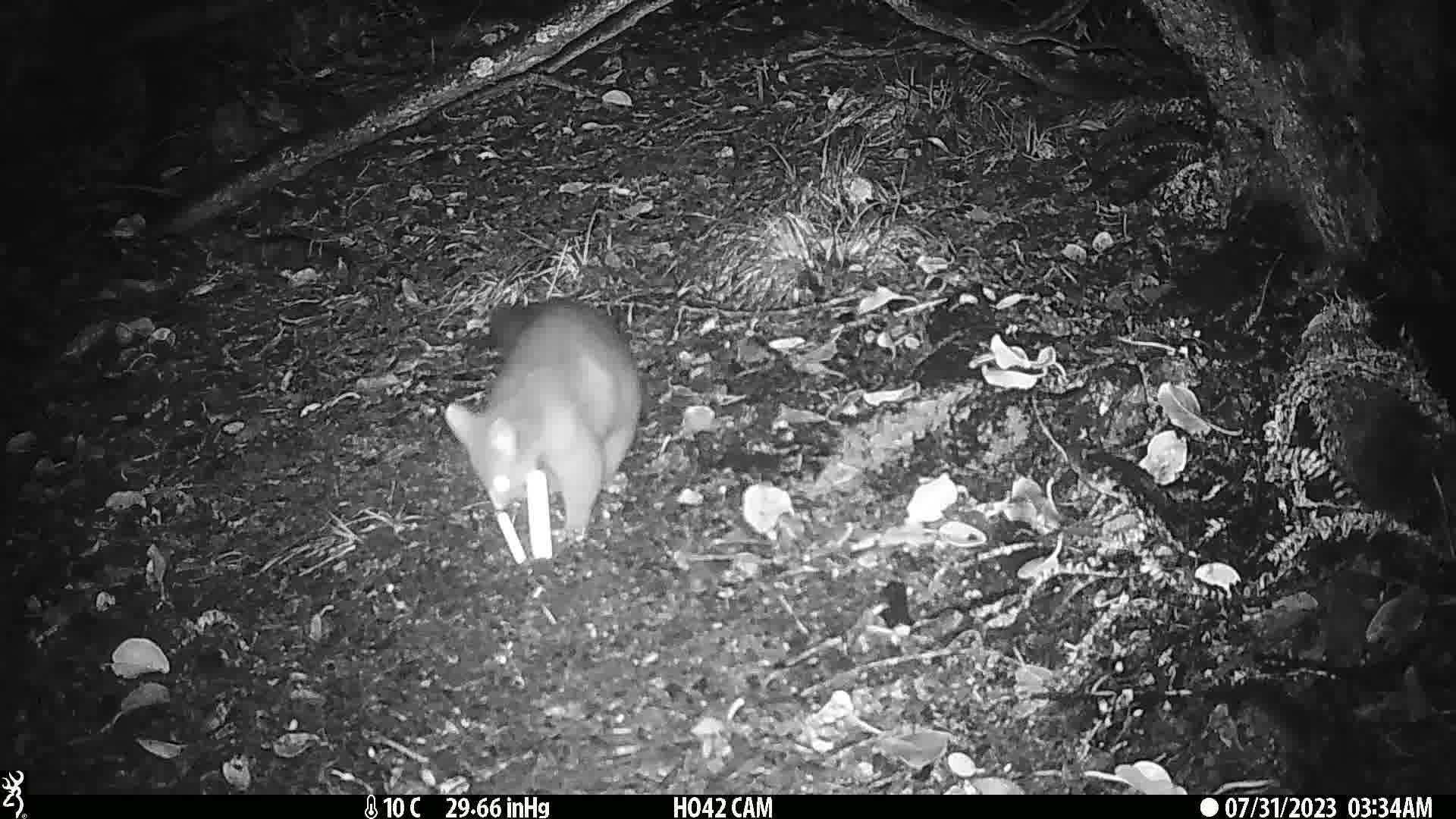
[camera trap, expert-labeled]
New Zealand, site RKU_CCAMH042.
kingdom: Animalia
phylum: Chordata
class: Mammalia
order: Diprotodontia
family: Phalangeridae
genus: Trichosurus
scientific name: Trichosurus vulpecula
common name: common brushtail possum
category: possum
Possum (common brushtail possum) (Trichosurus vulpecula).